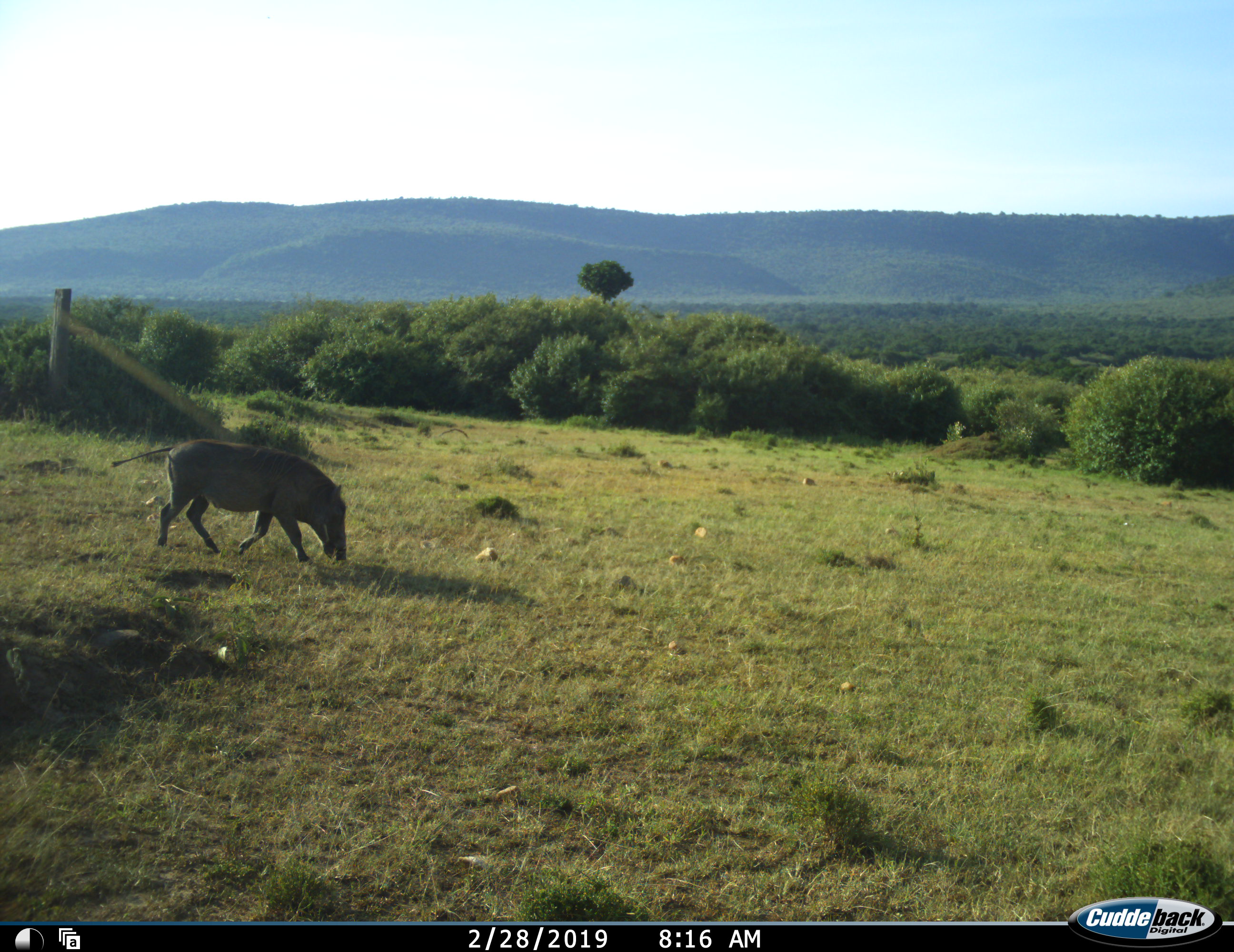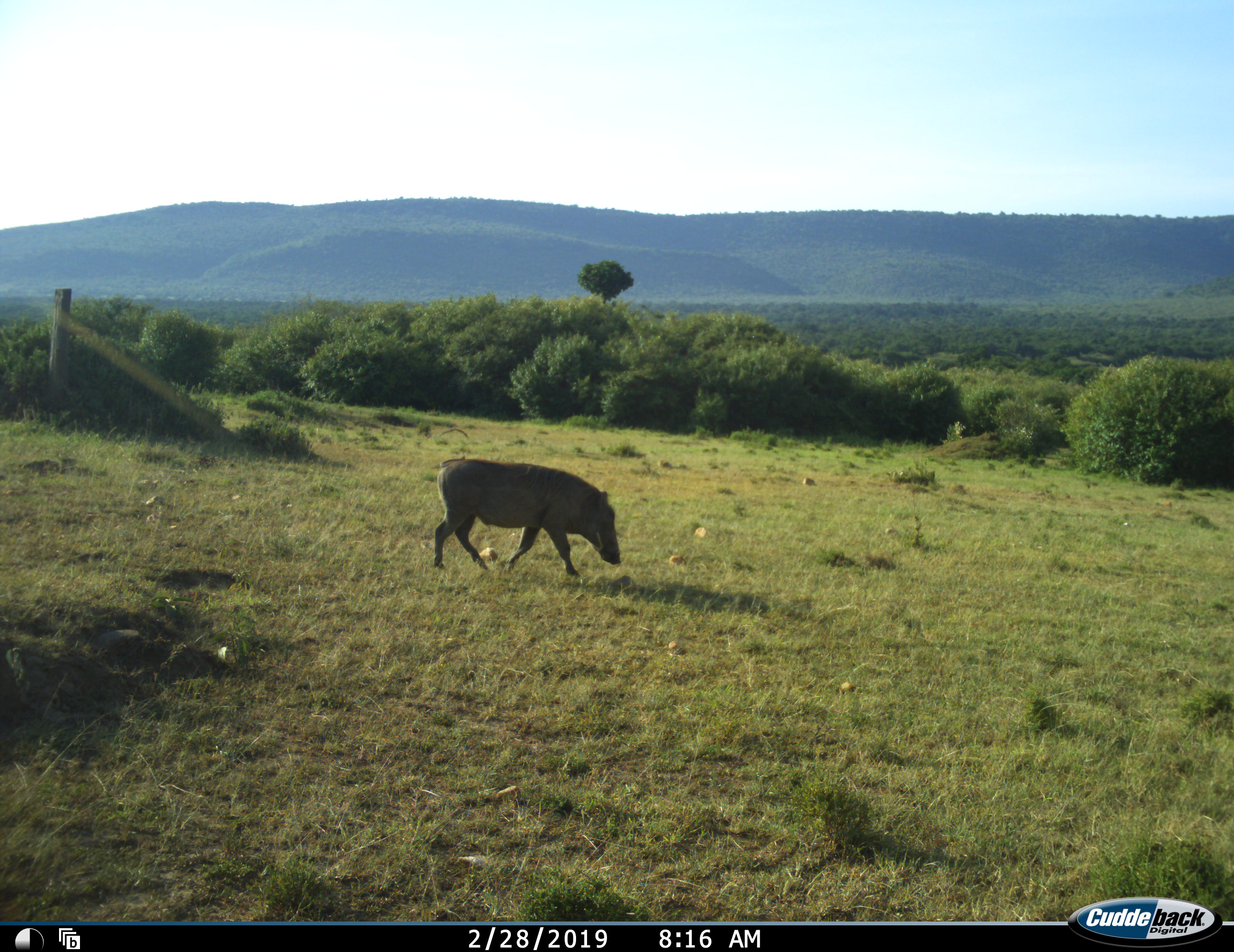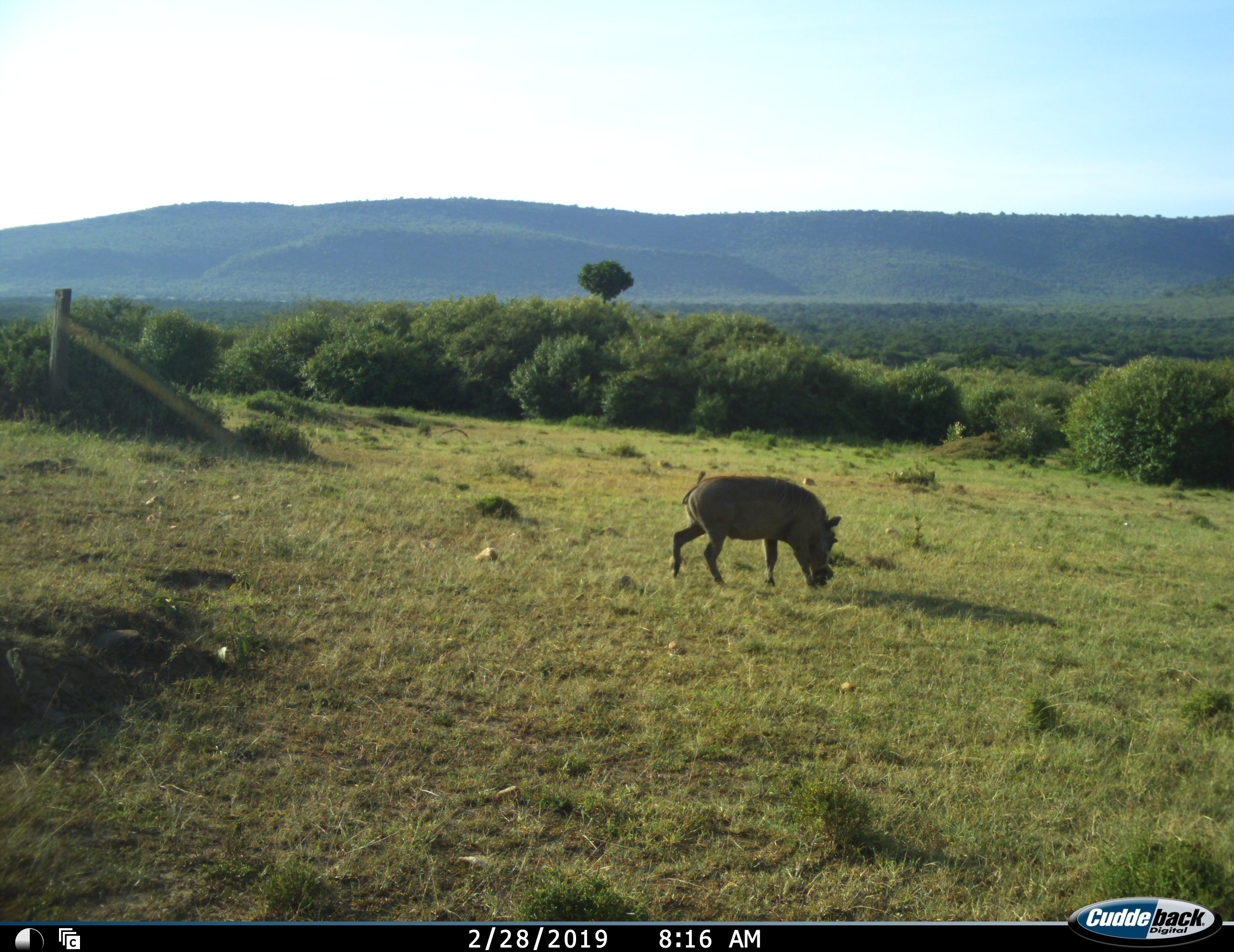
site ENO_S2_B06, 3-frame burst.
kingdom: Animalia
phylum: Chordata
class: Mammalia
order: Artiodactyla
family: Suidae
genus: Phacochoerus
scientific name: Phacochoerus africanus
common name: warthog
Warthog (Phacochoerus africanus), count 1. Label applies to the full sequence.